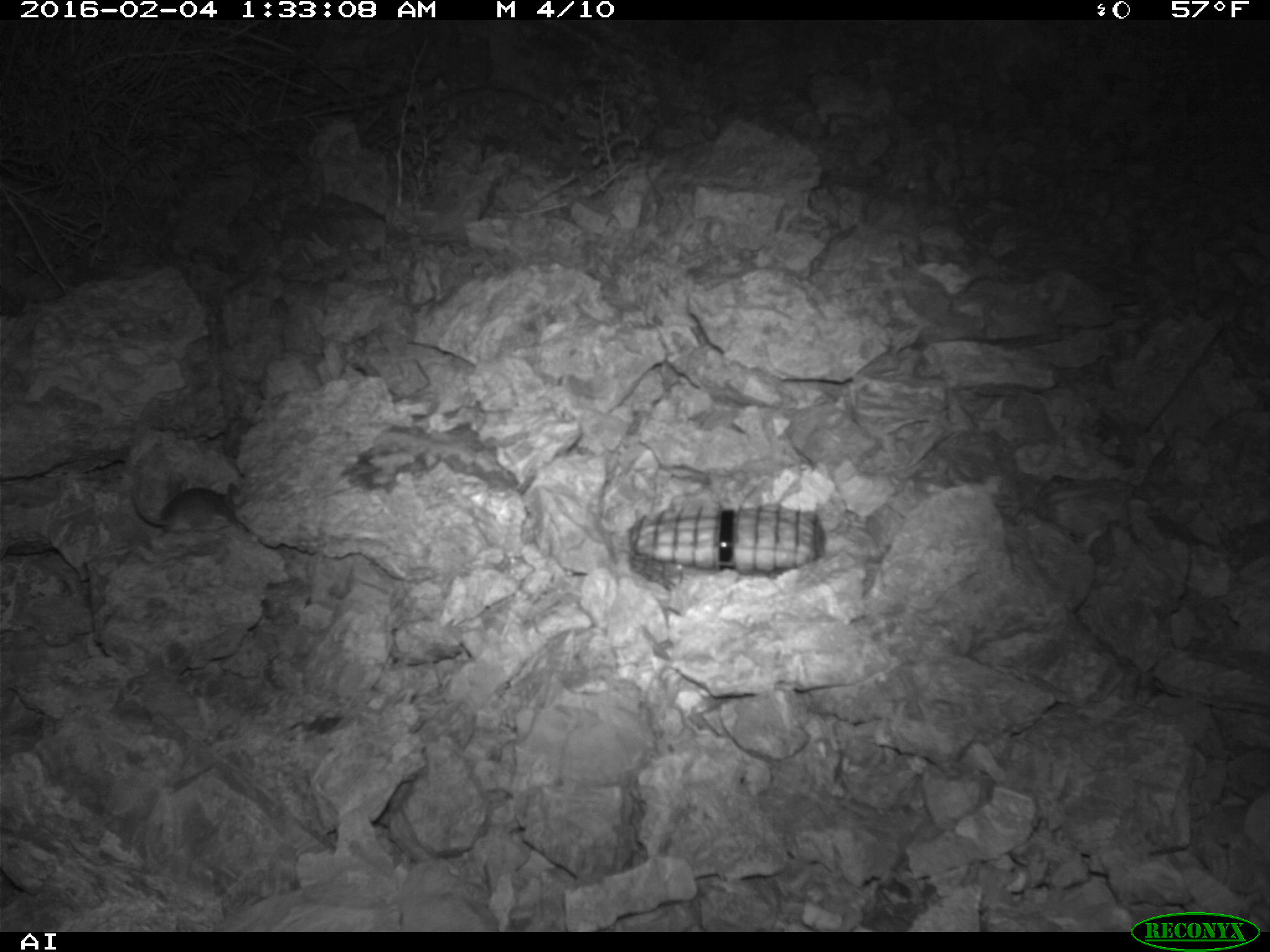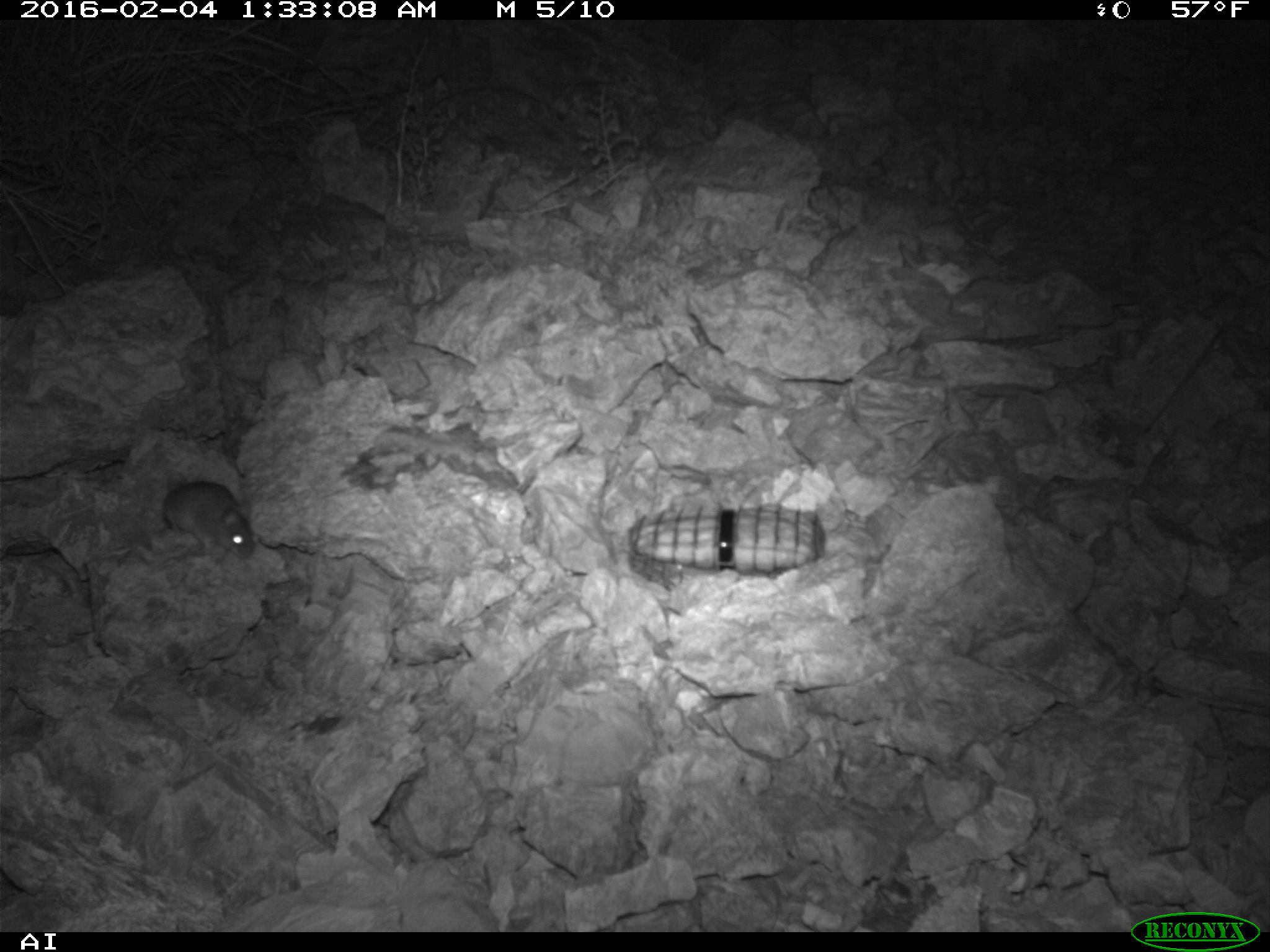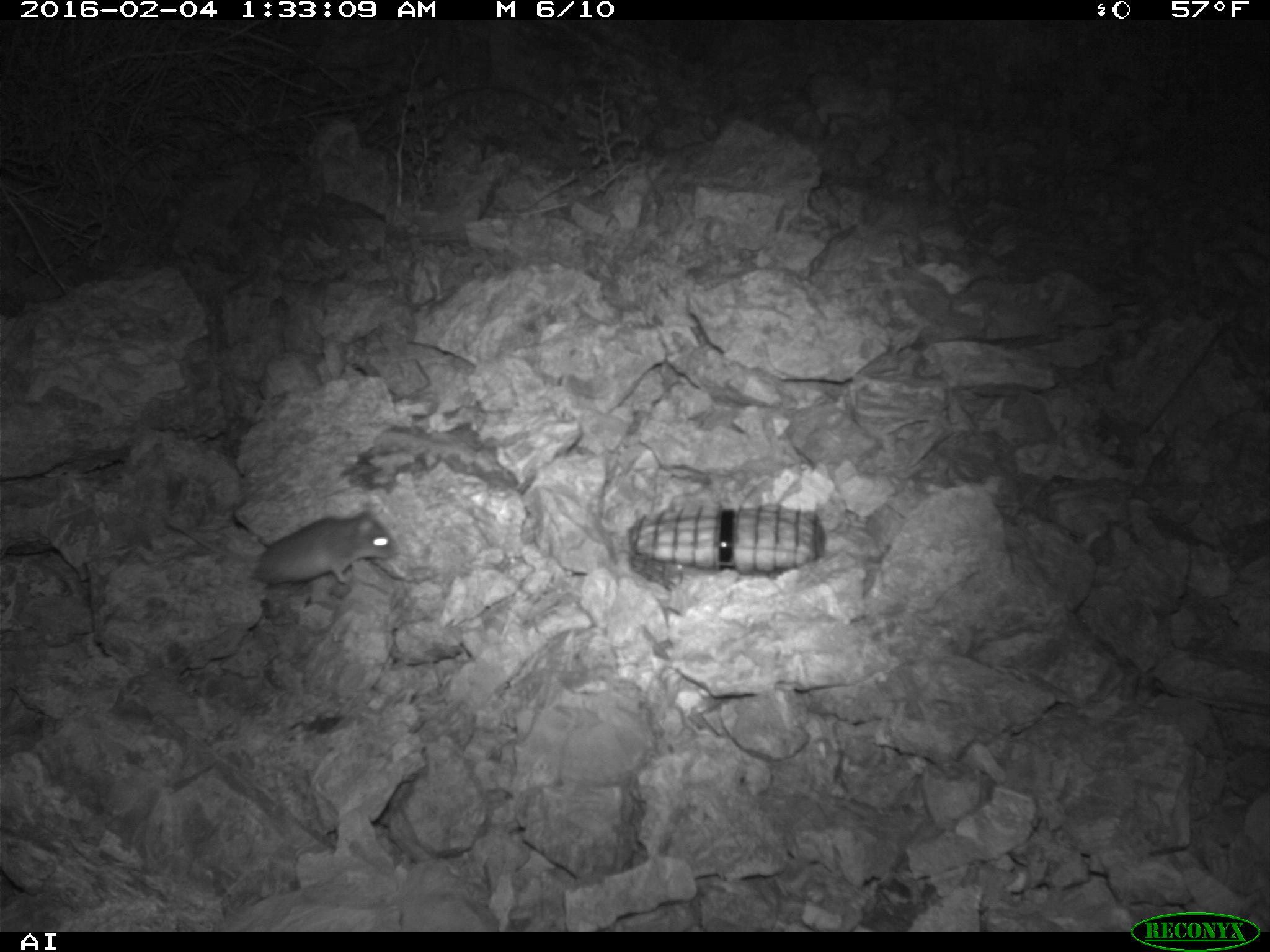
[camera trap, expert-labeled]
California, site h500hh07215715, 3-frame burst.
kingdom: Animalia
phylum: Chordata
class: Mammalia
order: Rodentia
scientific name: Rodentia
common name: rodent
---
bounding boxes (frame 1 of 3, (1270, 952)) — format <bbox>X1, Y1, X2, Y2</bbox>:
rodent: <bbox>131, 477, 250, 534</bbox>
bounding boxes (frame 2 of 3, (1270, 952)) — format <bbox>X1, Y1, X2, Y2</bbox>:
rodent: <bbox>161, 468, 255, 564</bbox>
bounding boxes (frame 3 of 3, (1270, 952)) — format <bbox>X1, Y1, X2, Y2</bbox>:
rodent: <bbox>163, 509, 397, 584</bbox>